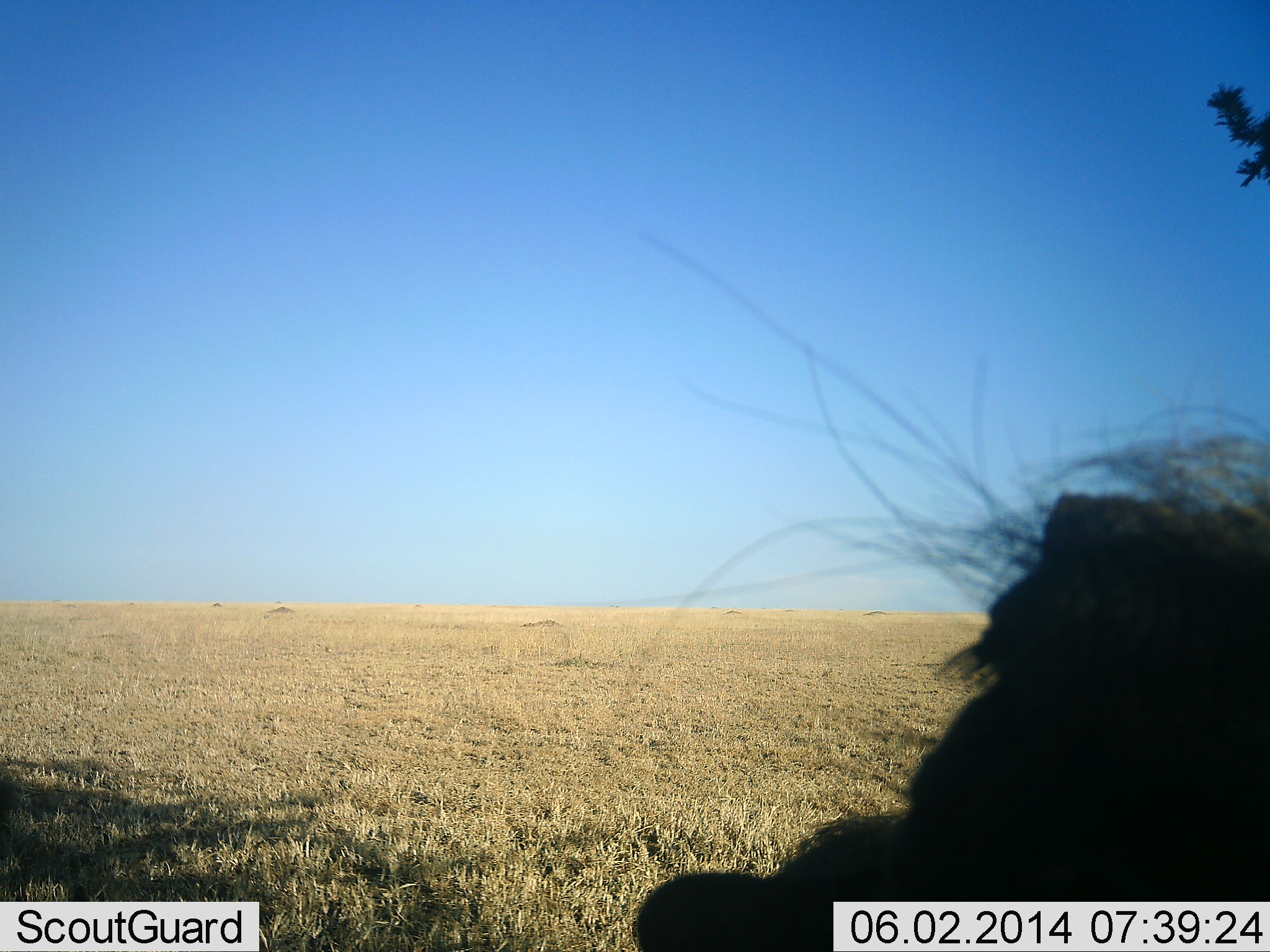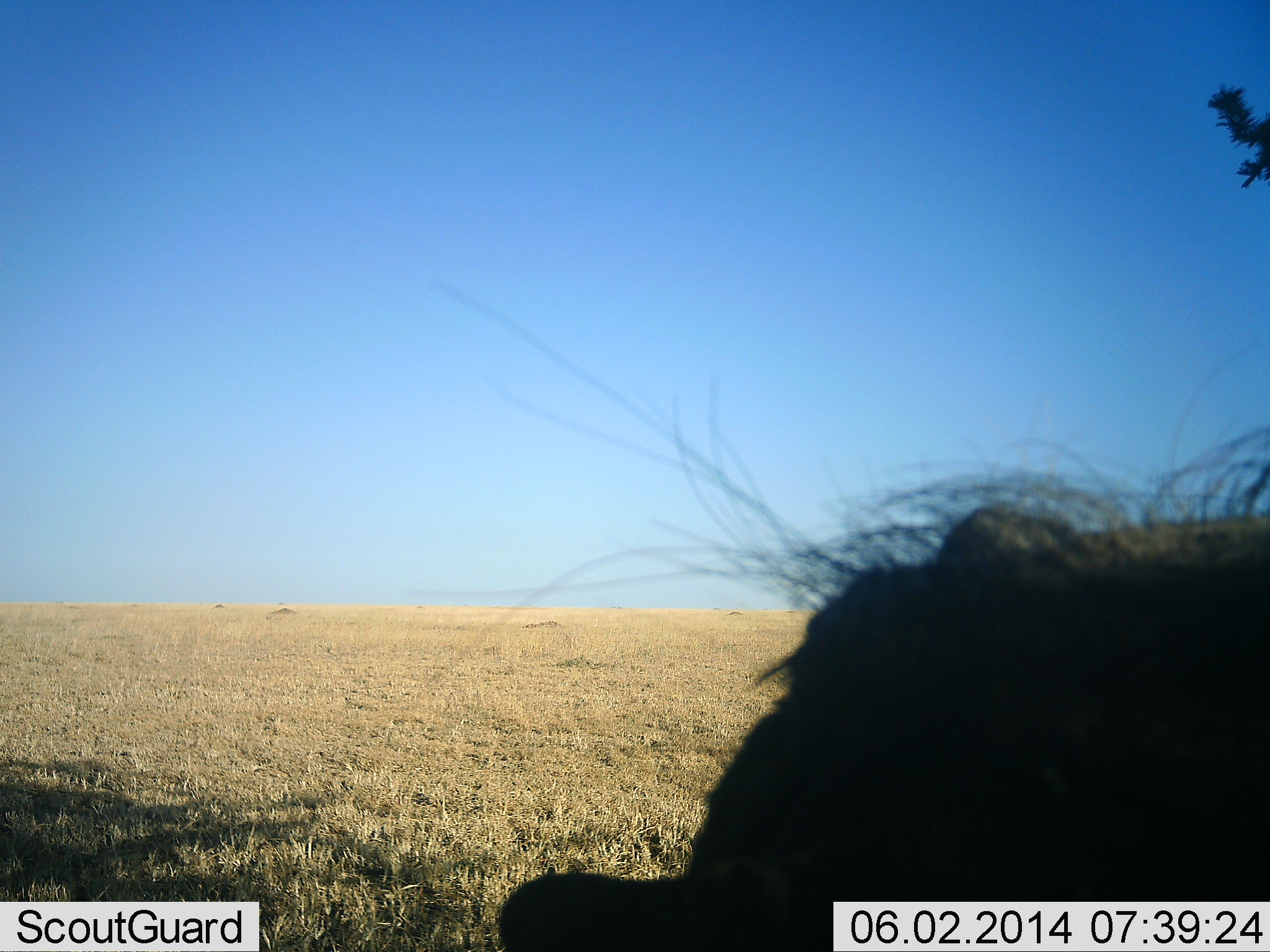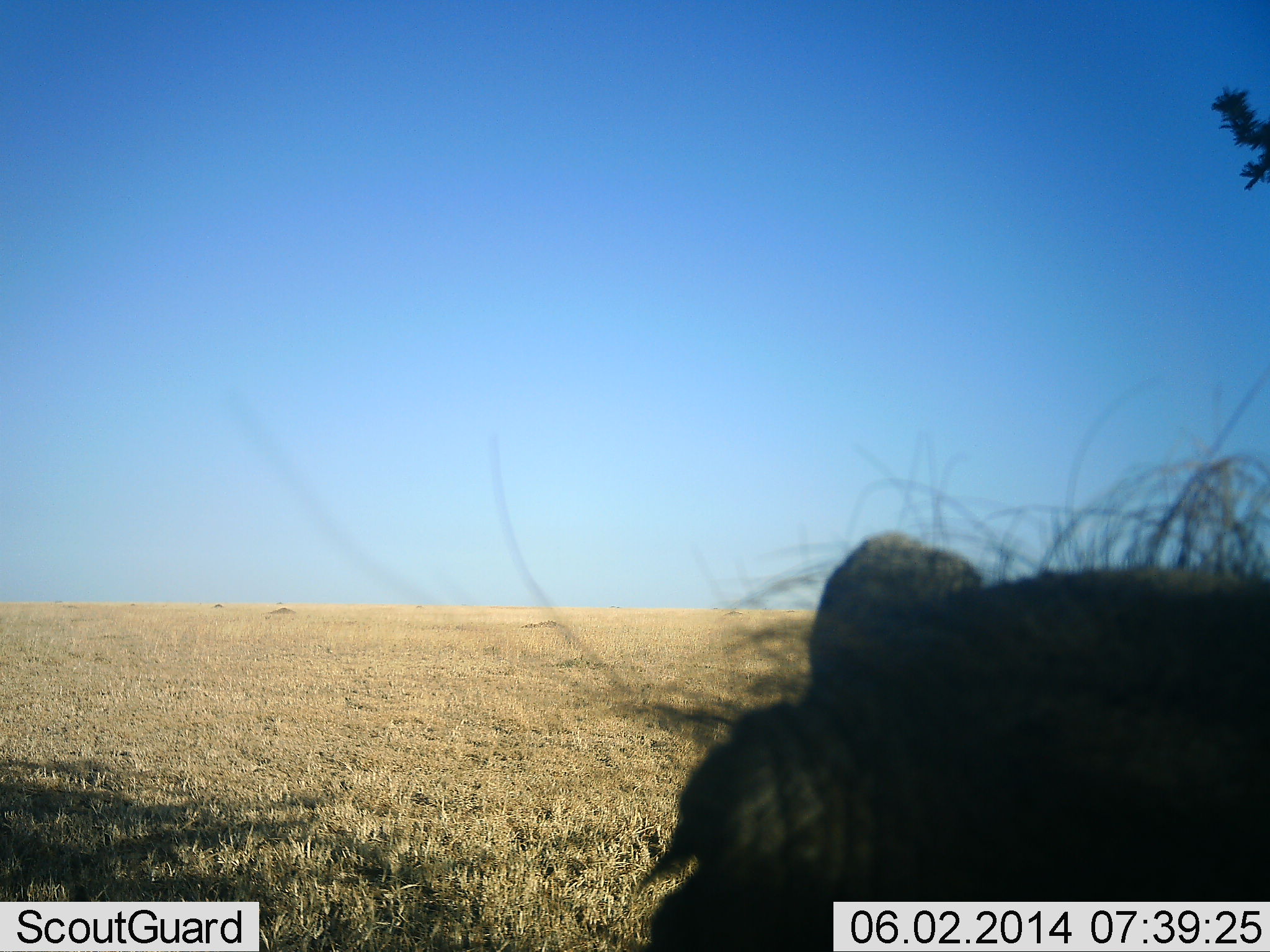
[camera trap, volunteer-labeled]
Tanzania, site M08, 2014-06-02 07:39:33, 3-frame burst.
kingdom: Animalia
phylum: Chordata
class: Mammalia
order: Artiodactyla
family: Suidae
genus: Phacochoerus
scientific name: Phacochoerus africanus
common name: warthog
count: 1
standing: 90%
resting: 0%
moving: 10%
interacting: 0%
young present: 0%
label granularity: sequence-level